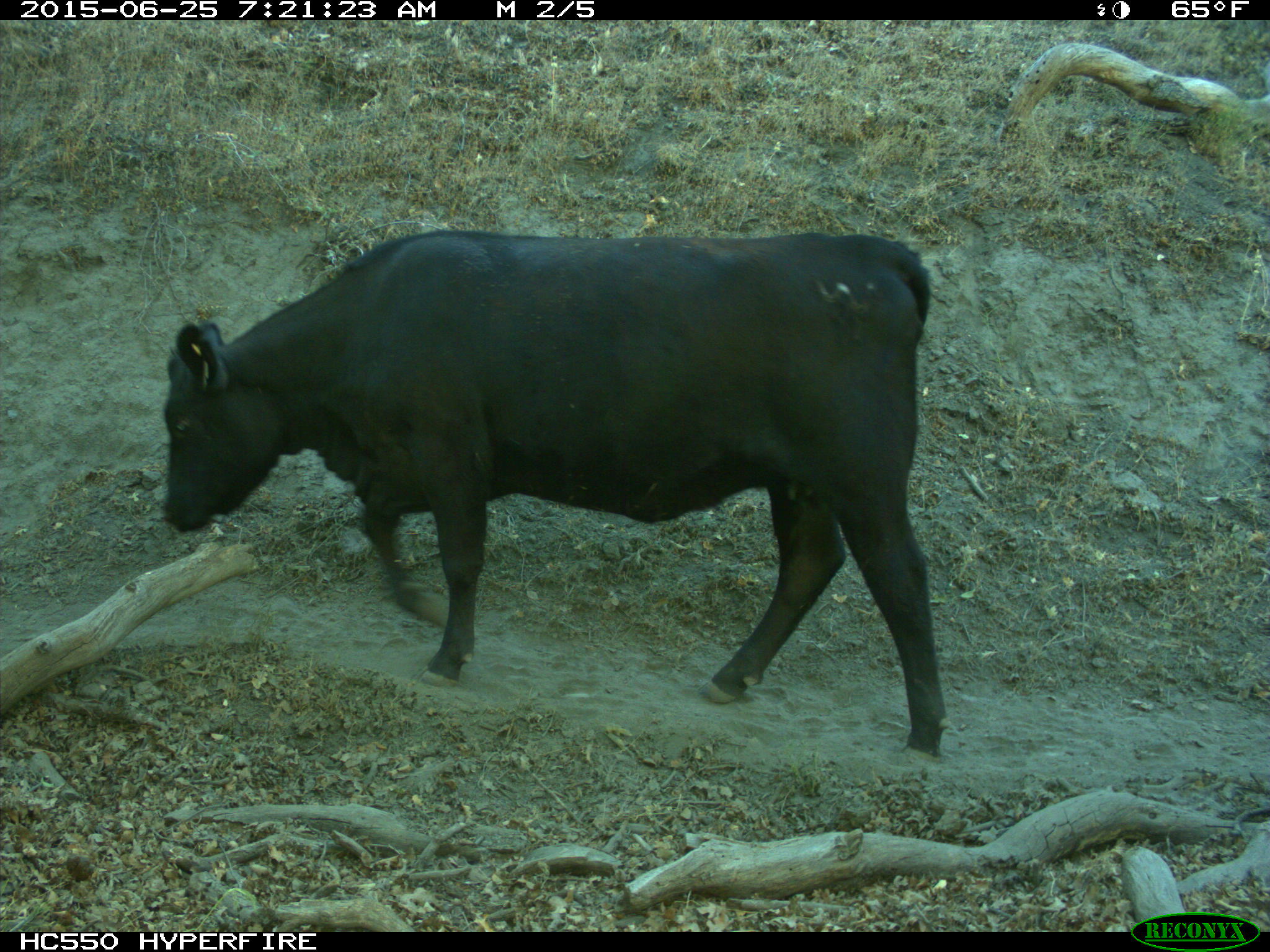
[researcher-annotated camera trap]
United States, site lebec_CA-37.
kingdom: Animalia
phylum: Chordata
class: Mammalia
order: Artiodactyla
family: Bovidae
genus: Bos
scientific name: Bos taurus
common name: domestic cow